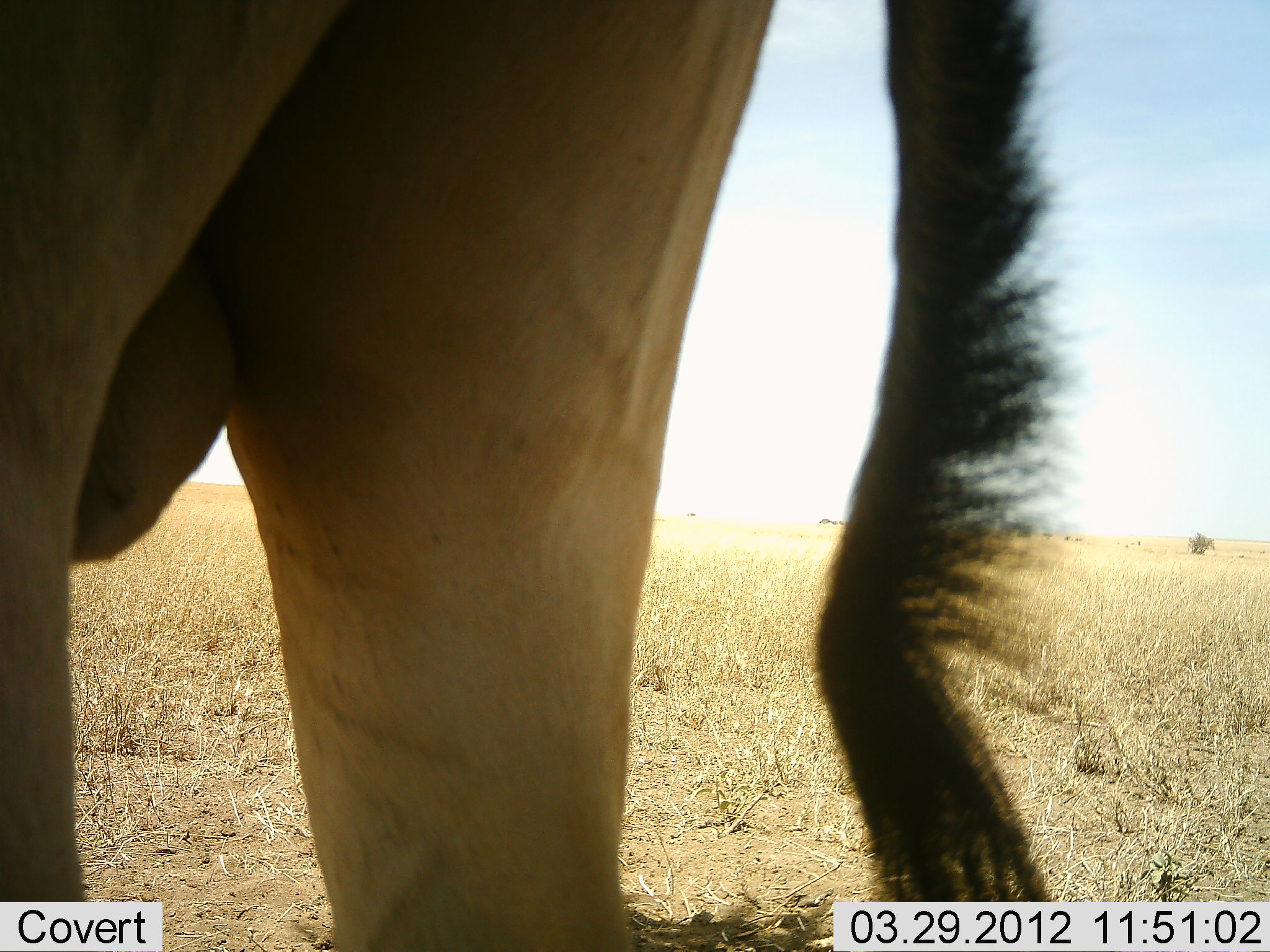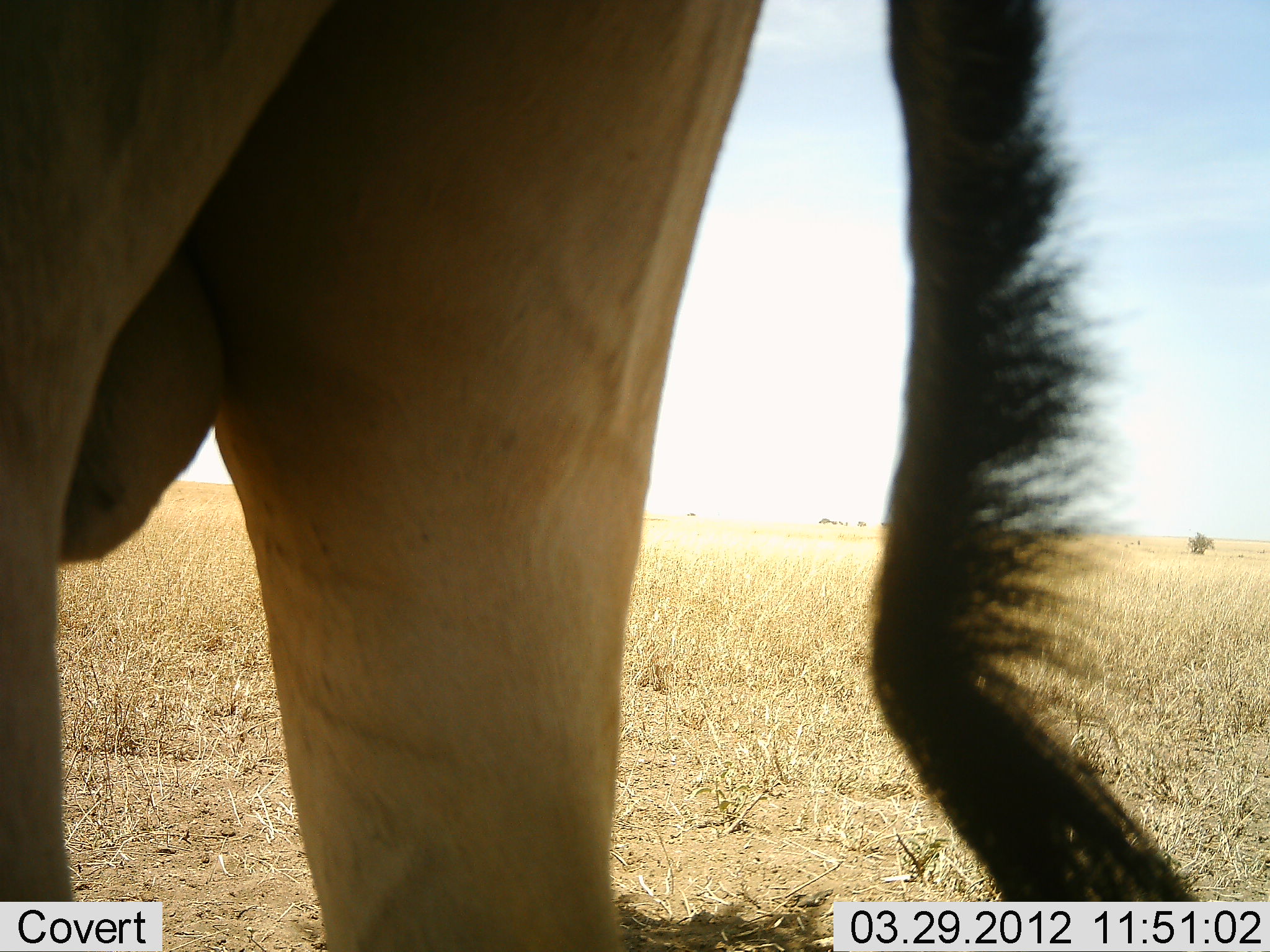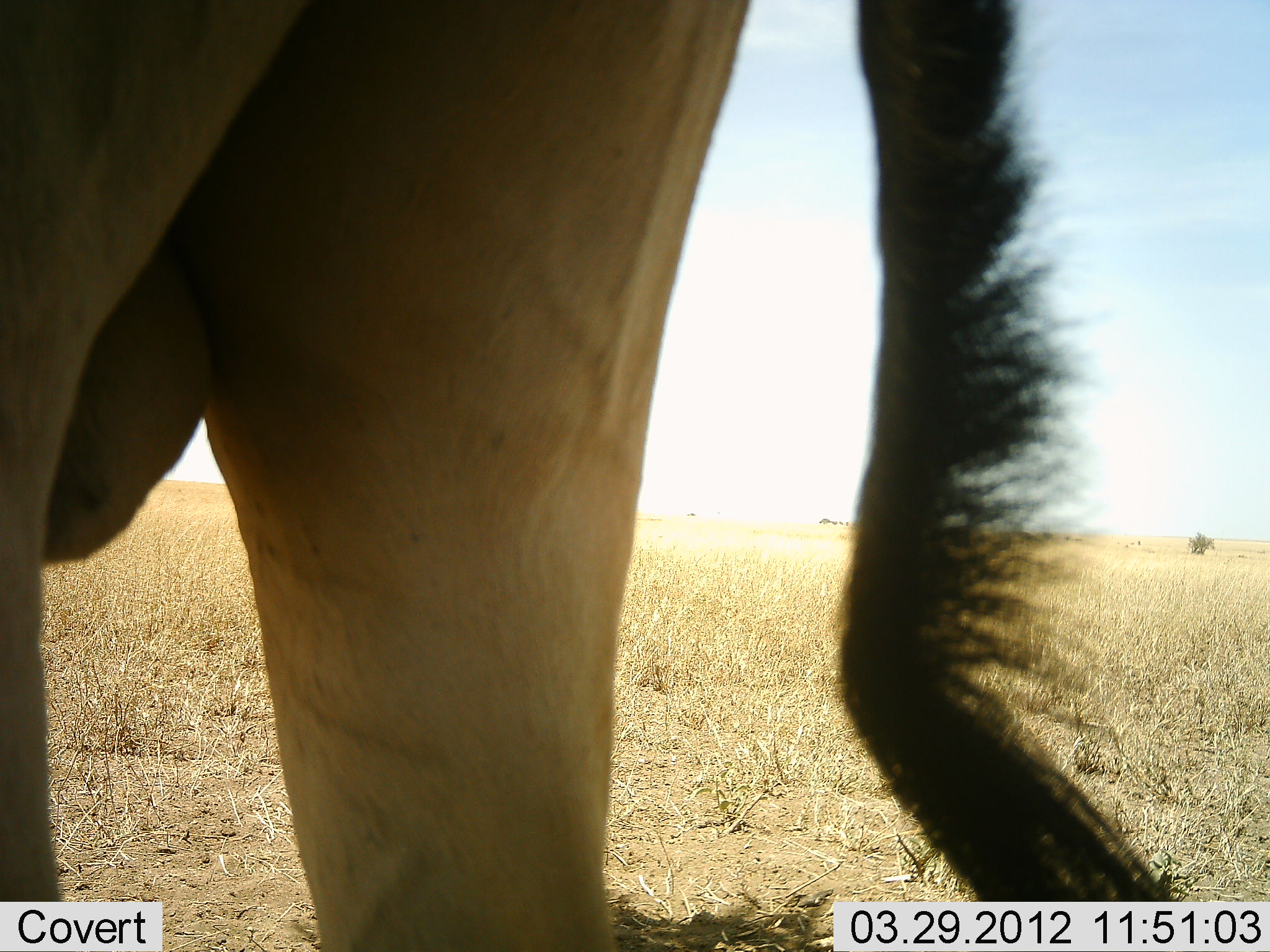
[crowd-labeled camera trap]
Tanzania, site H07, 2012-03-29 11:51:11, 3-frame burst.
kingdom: Animalia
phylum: Chordata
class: Mammalia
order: Artiodactyla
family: Bovidae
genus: Alcelaphus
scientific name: Alcelaphus buselaphus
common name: hartebeest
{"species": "hartebeest (Alcelaphus buselaphus)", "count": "1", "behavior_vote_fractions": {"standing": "100%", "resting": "0%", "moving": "0%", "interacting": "0%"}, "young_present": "0%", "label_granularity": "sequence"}